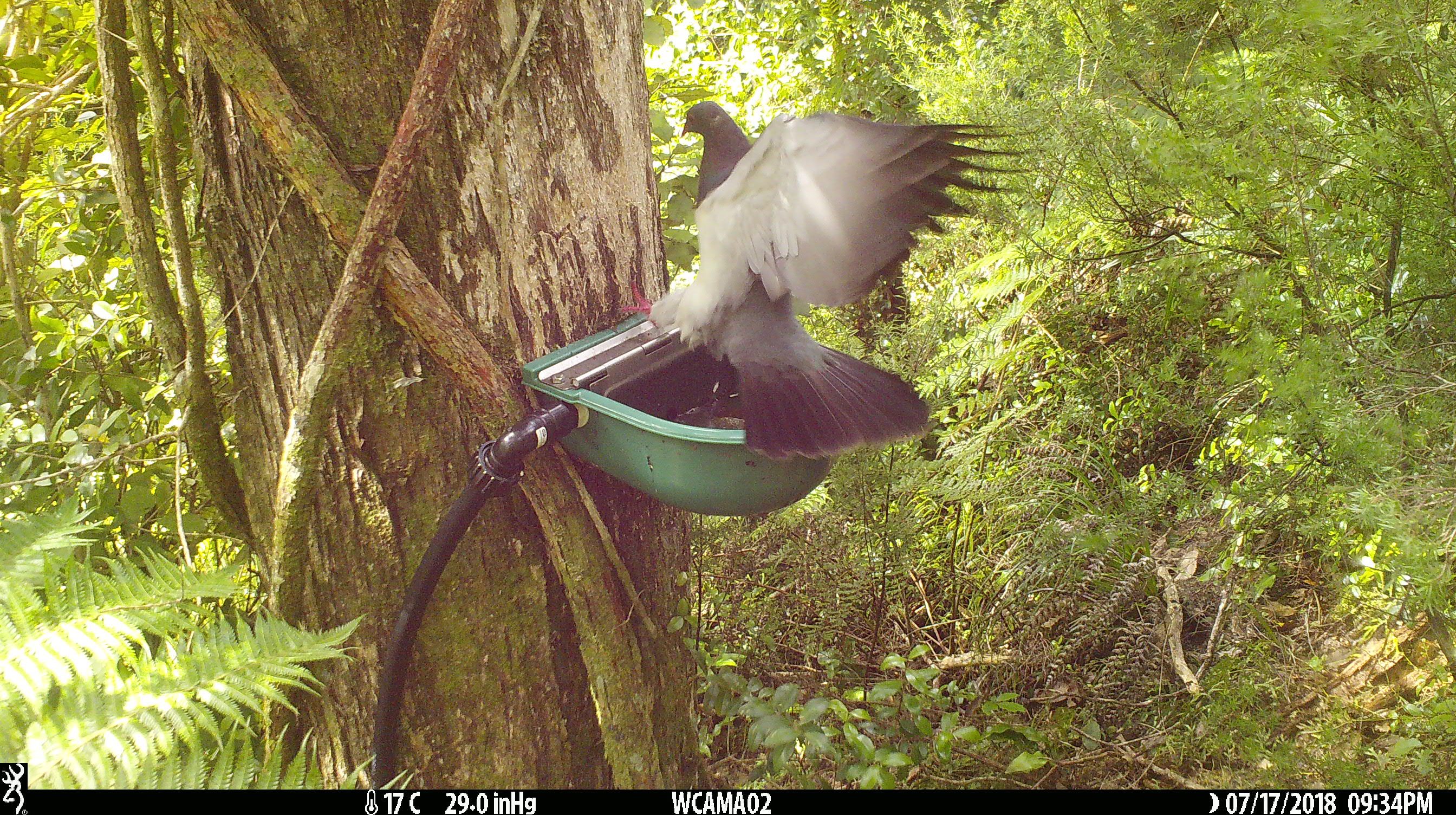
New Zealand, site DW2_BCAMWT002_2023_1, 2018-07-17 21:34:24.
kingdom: Animalia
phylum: Chordata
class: Aves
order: Columbiformes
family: Columbidae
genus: Hemiphaga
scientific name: Hemiphaga novaeseelandiae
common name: new zealand pigeon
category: kereru